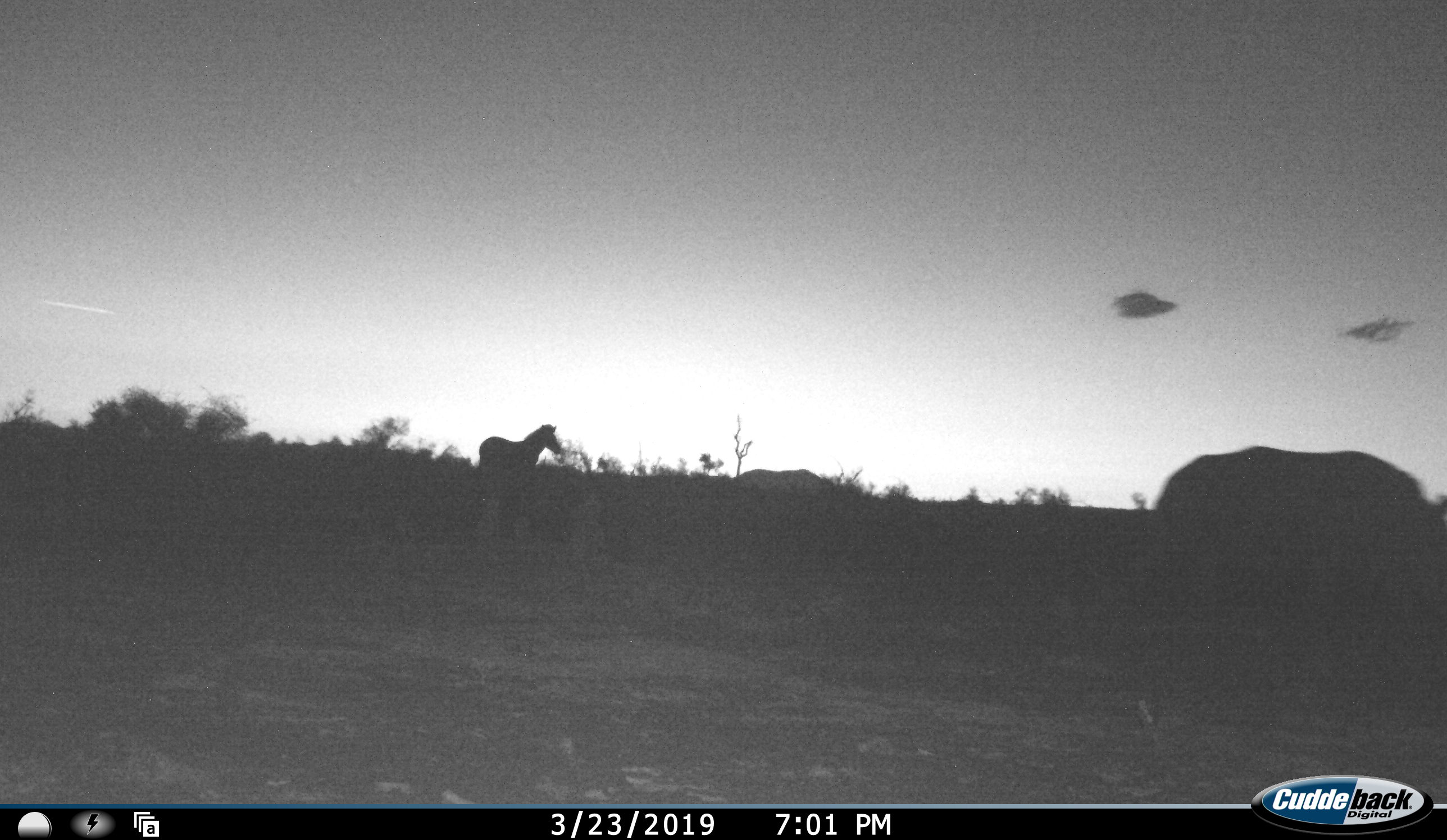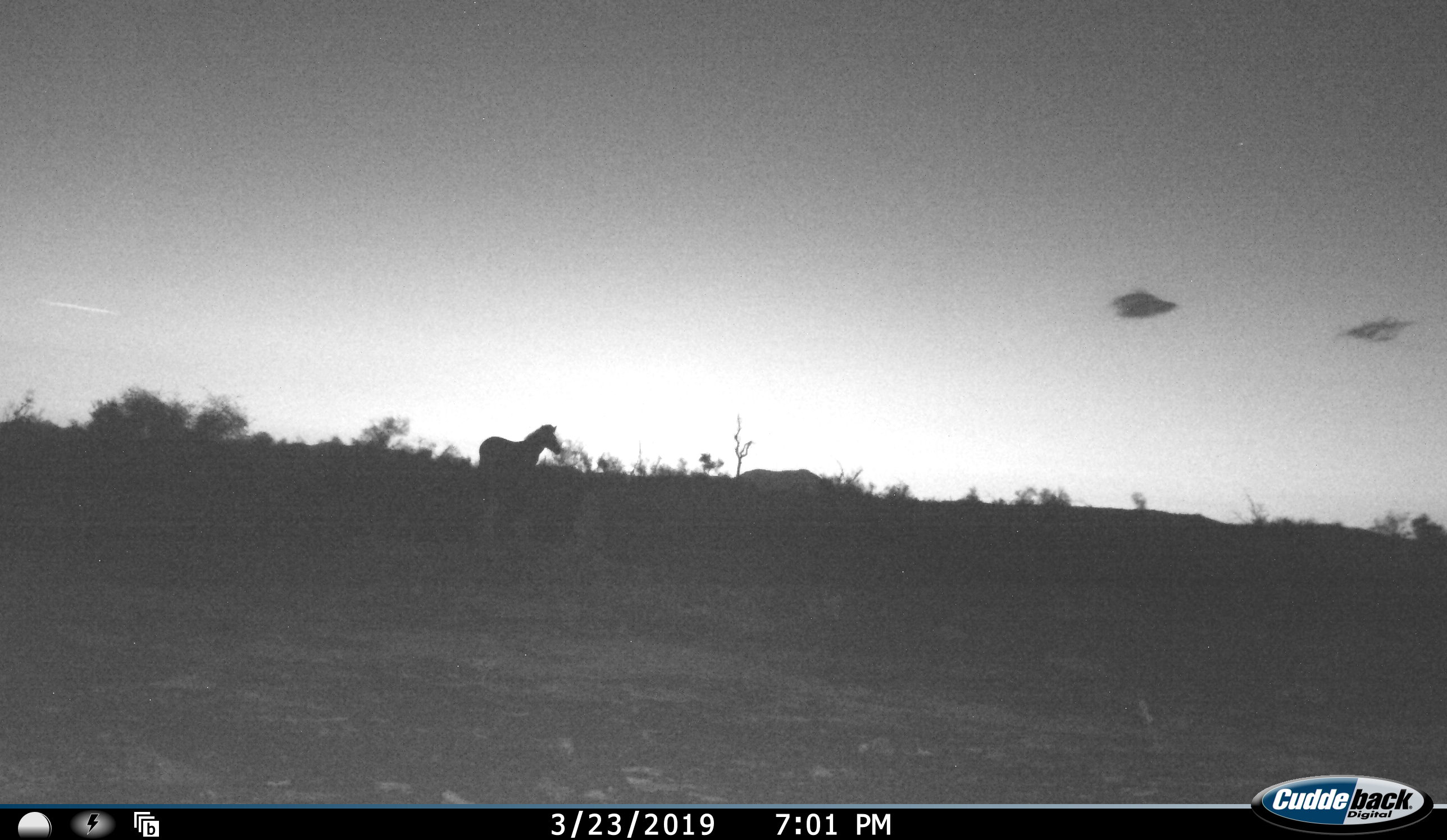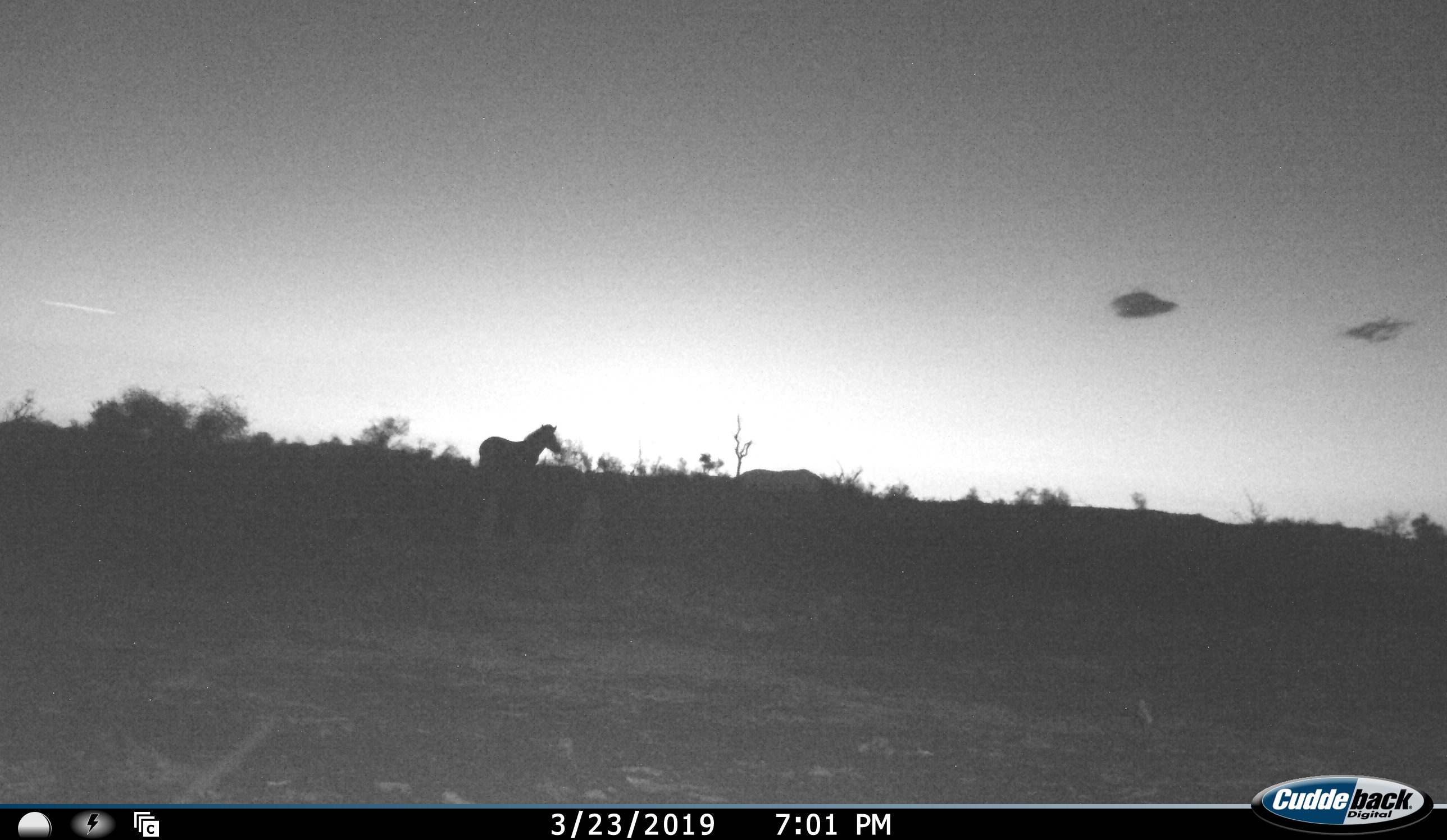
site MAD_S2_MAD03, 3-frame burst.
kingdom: Animalia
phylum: Chordata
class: Mammalia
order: Perissodactyla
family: Equidae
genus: Equus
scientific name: Equus quagga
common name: plains zebra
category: zebraplains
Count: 1.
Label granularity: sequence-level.